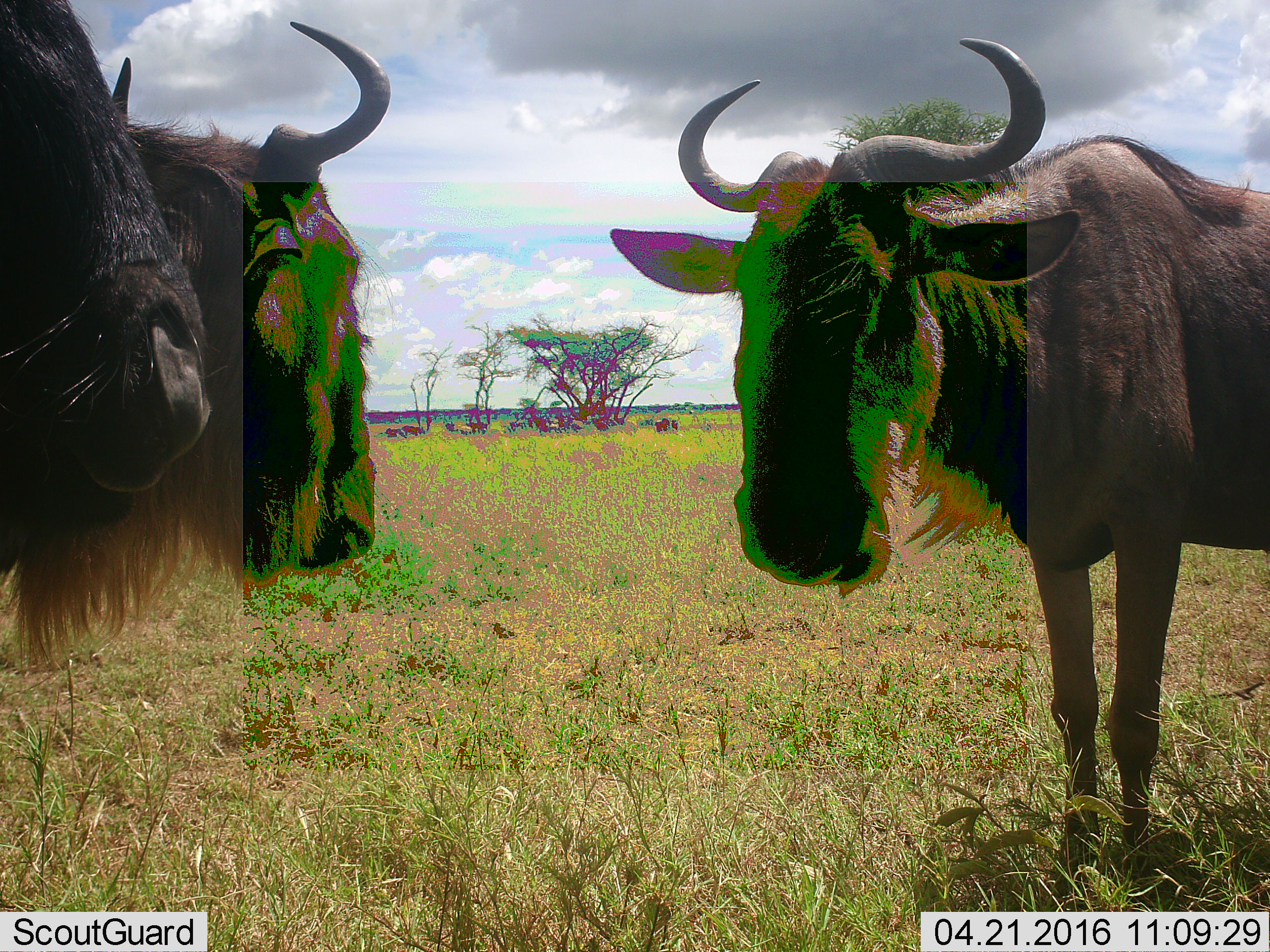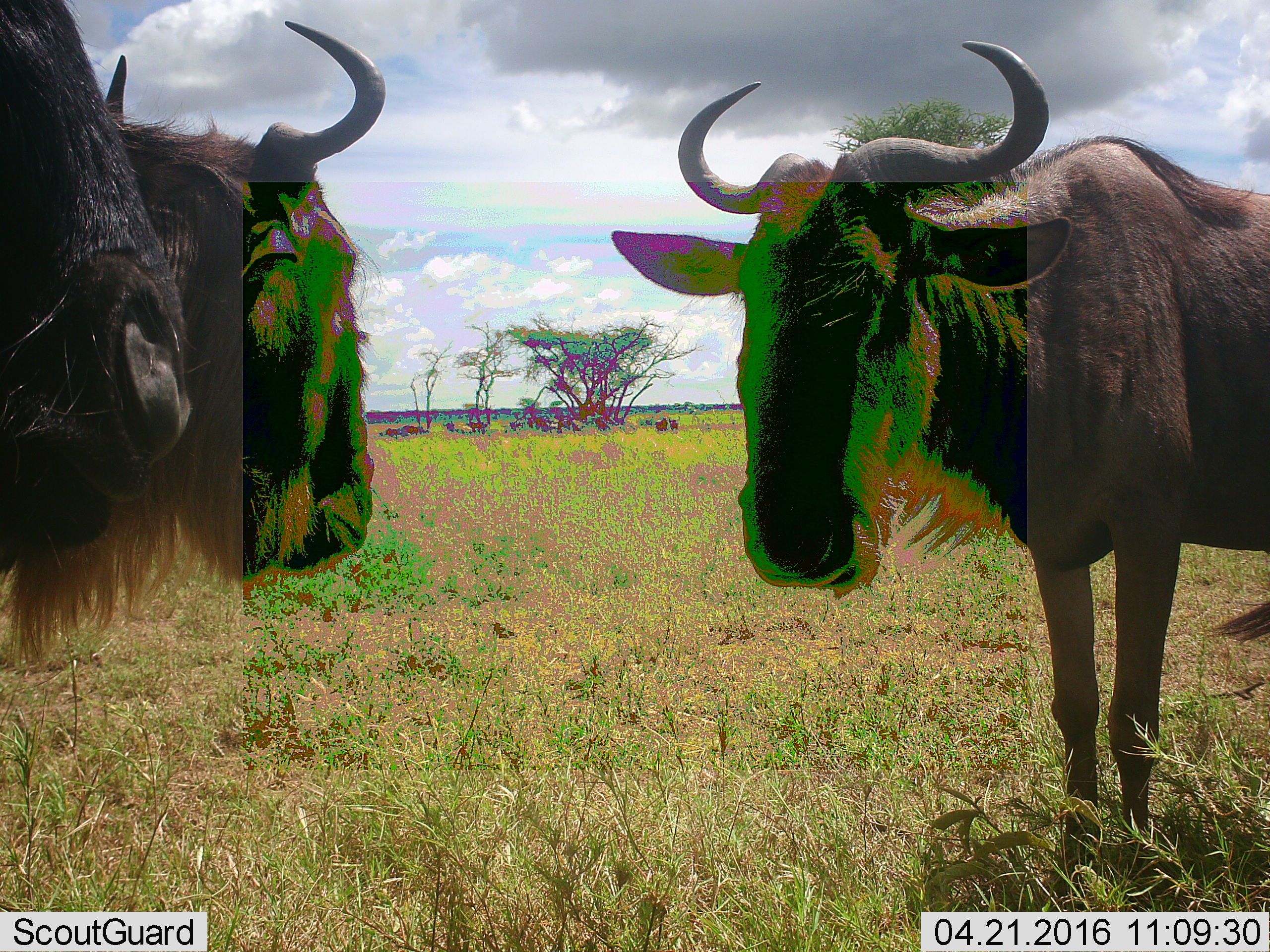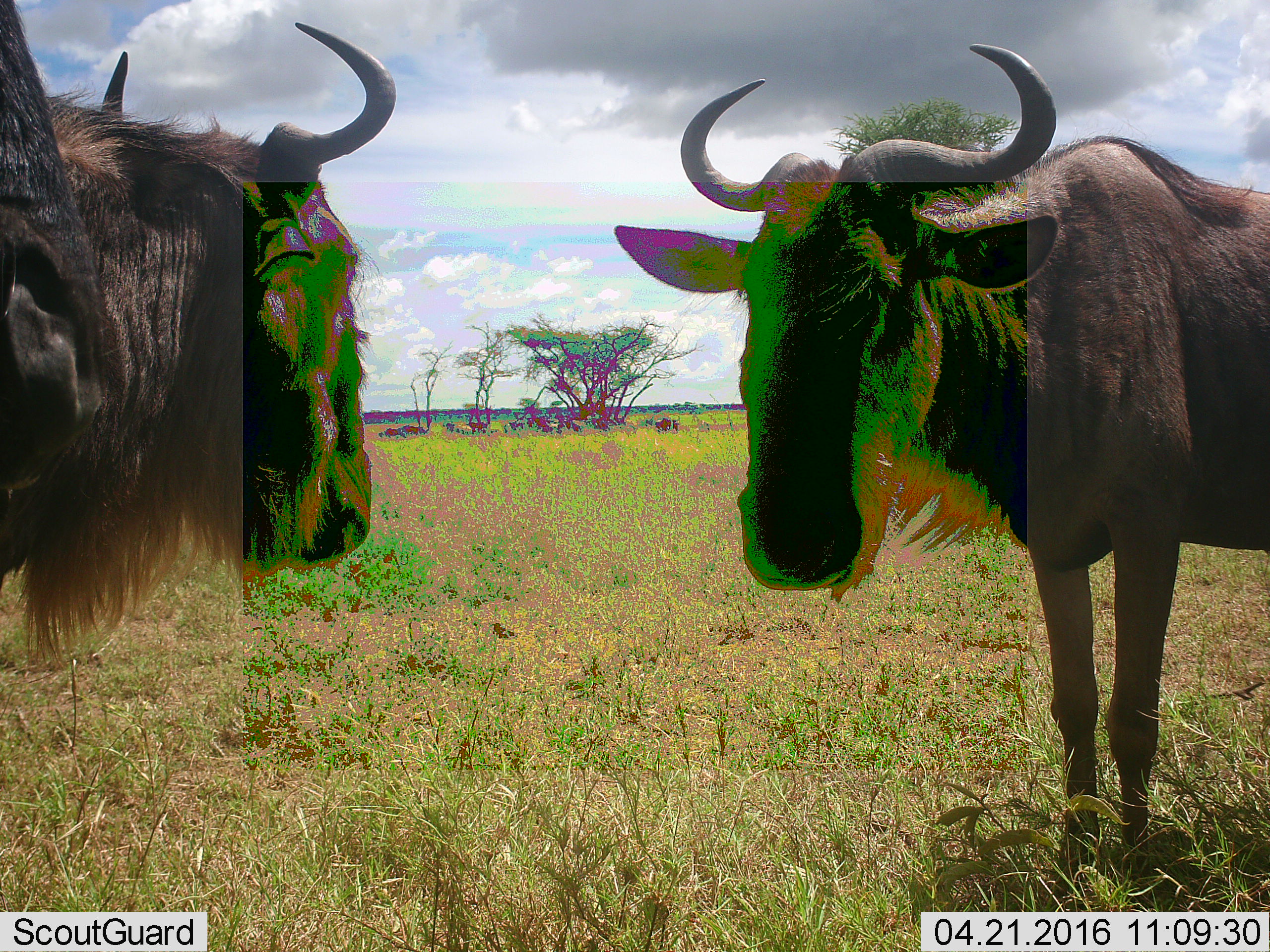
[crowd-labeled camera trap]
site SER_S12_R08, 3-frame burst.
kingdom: Animalia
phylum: Chordata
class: Mammalia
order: Artiodactyla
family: Bovidae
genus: Connochaetes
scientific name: Connochaetes taurinus taurinus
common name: blue wildebeest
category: wildebeestblue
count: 11-50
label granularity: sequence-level